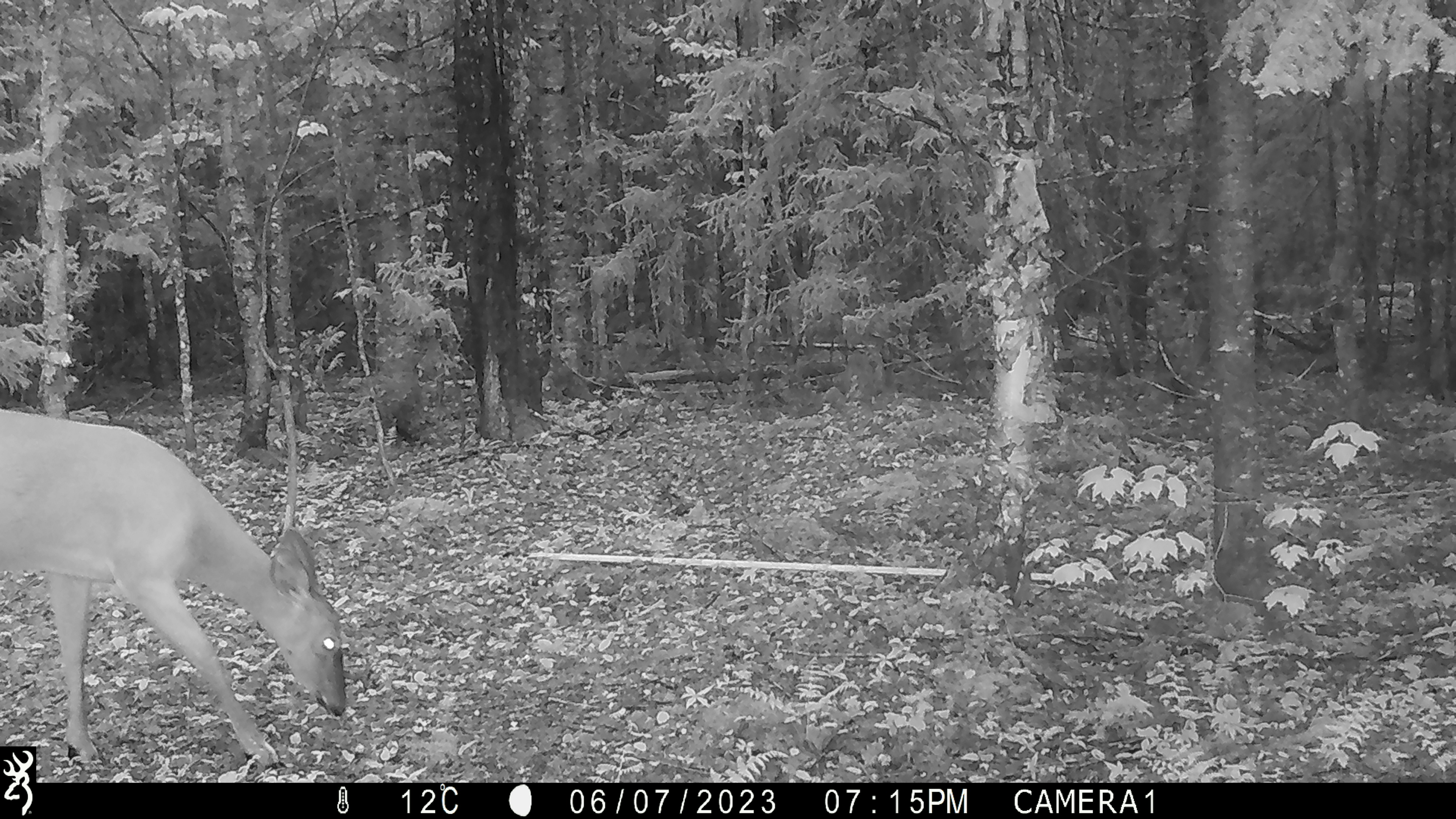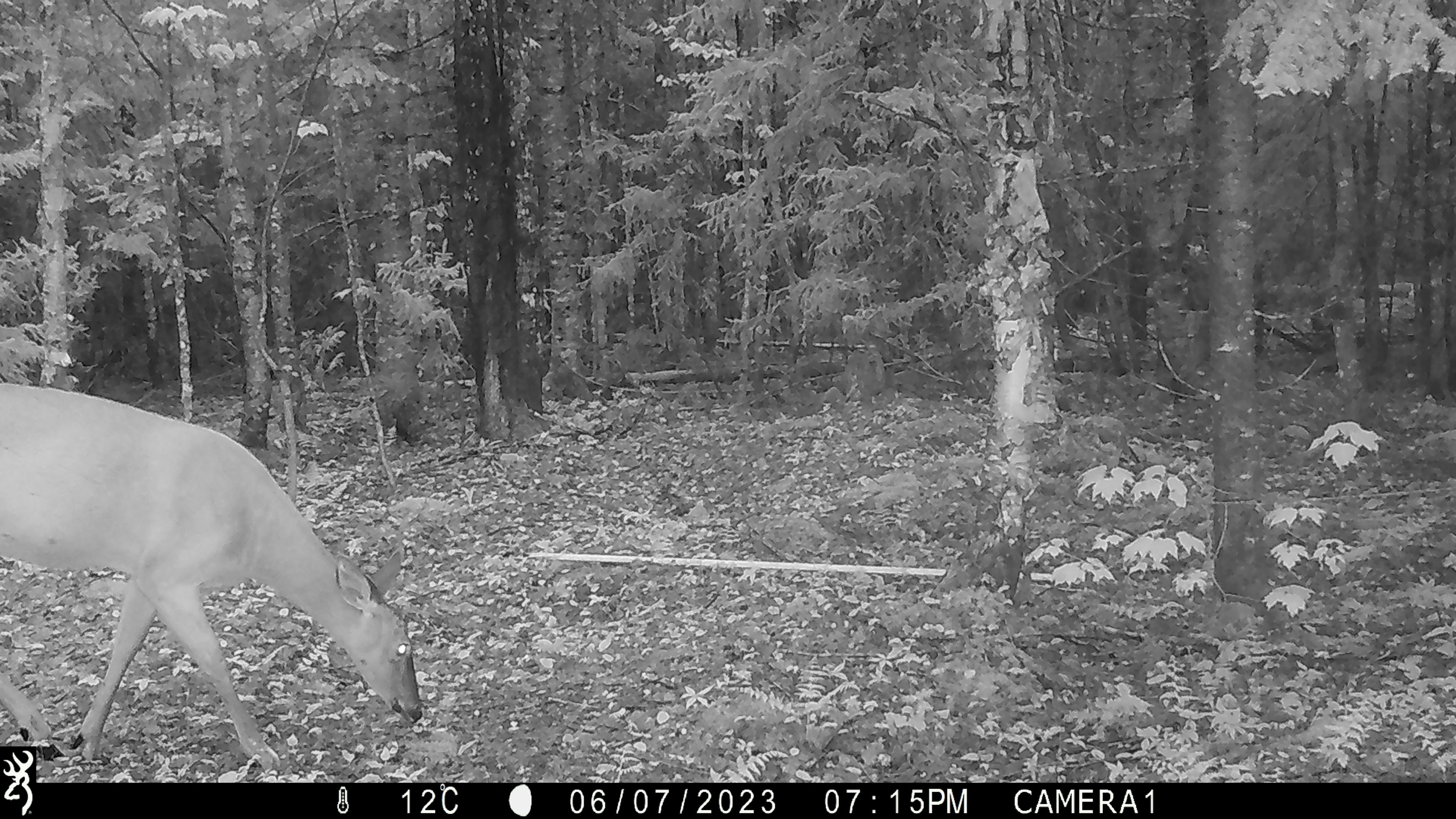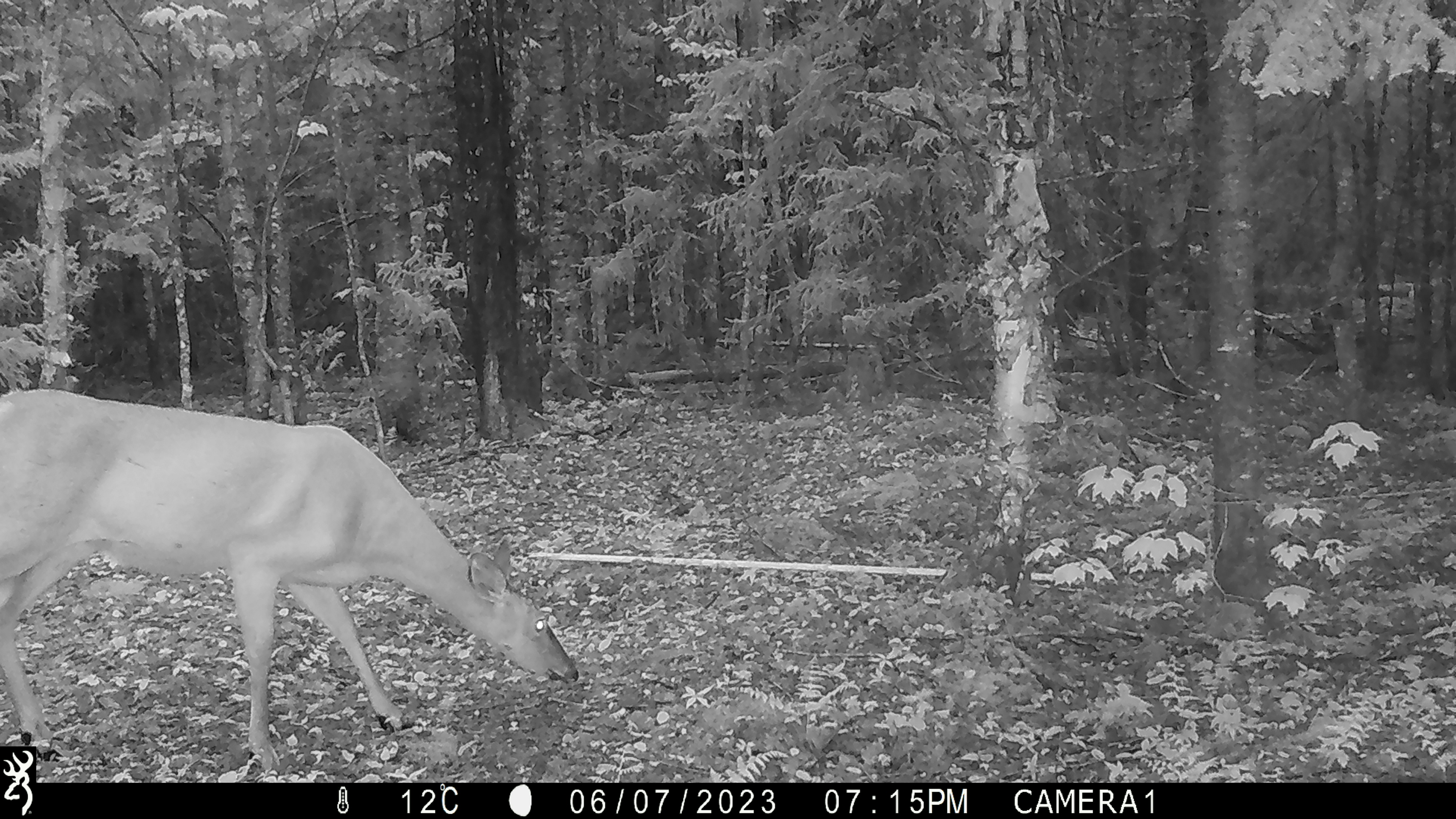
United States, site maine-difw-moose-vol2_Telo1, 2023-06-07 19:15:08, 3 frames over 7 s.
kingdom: Animalia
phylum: Chordata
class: Mammalia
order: Artiodactyla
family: Cervidae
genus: Odocoileus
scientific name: Odocoileus virginianus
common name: white-tailed deer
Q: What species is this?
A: White-tailed deer (Odocoileus virginianus).